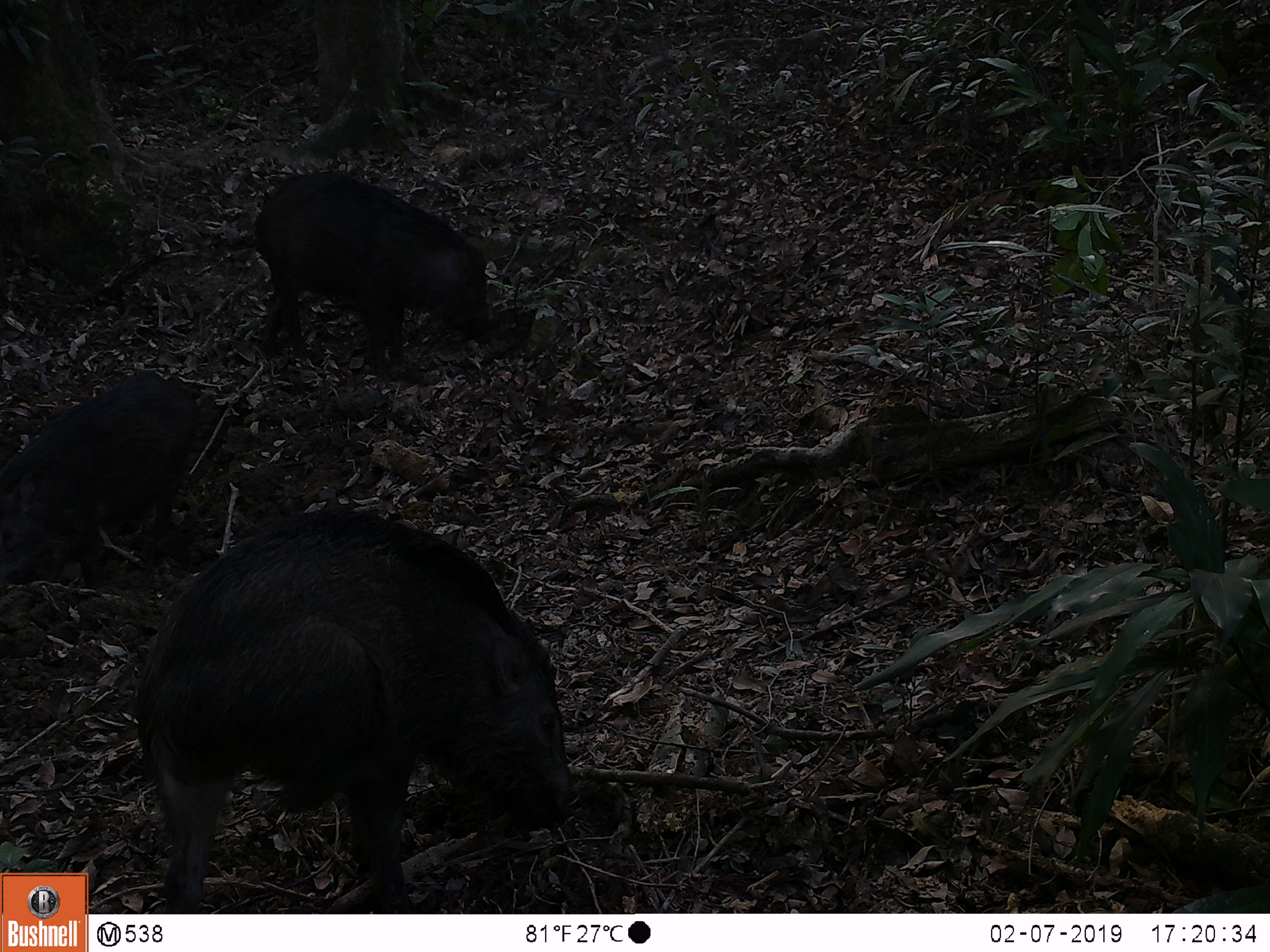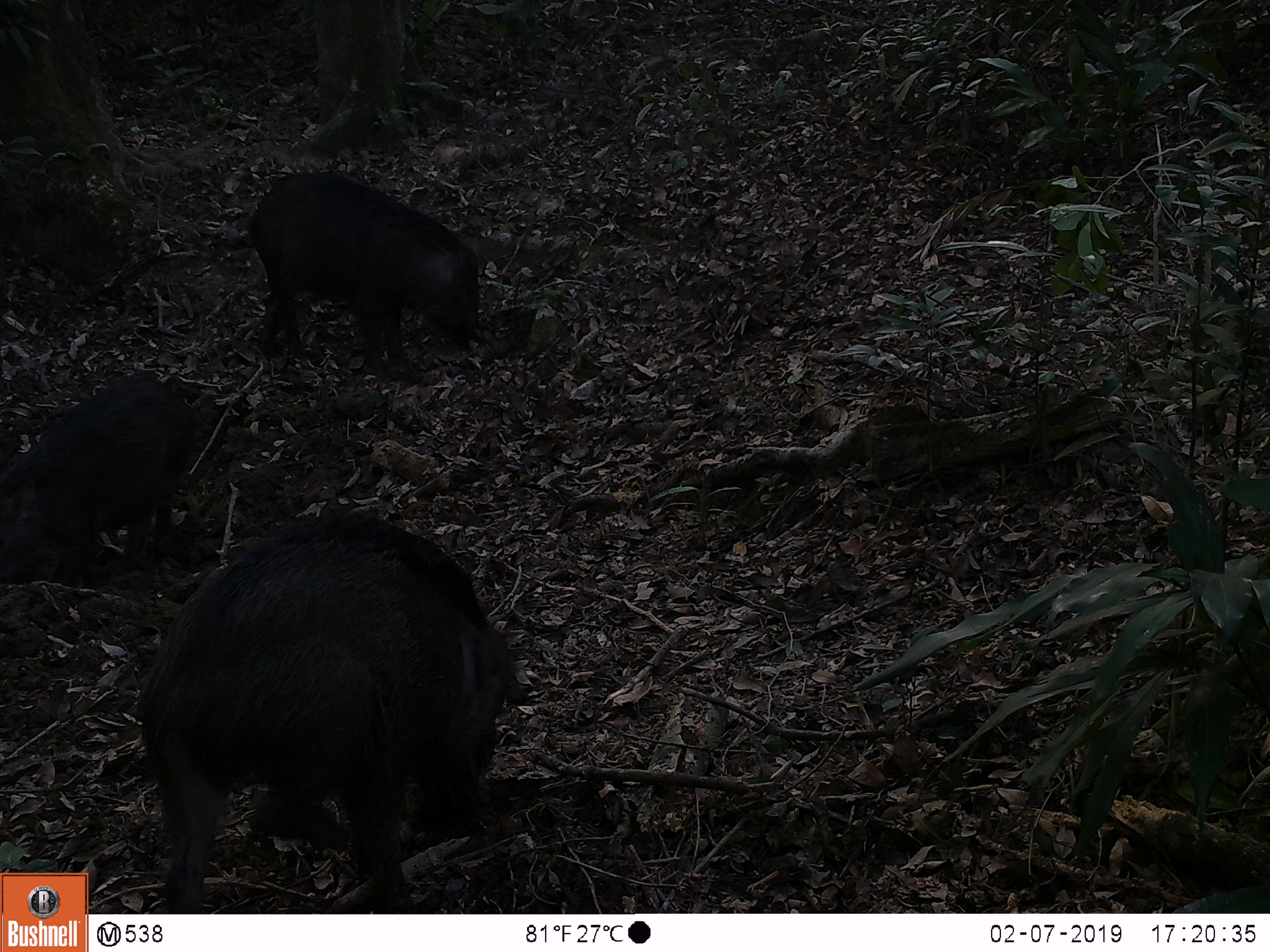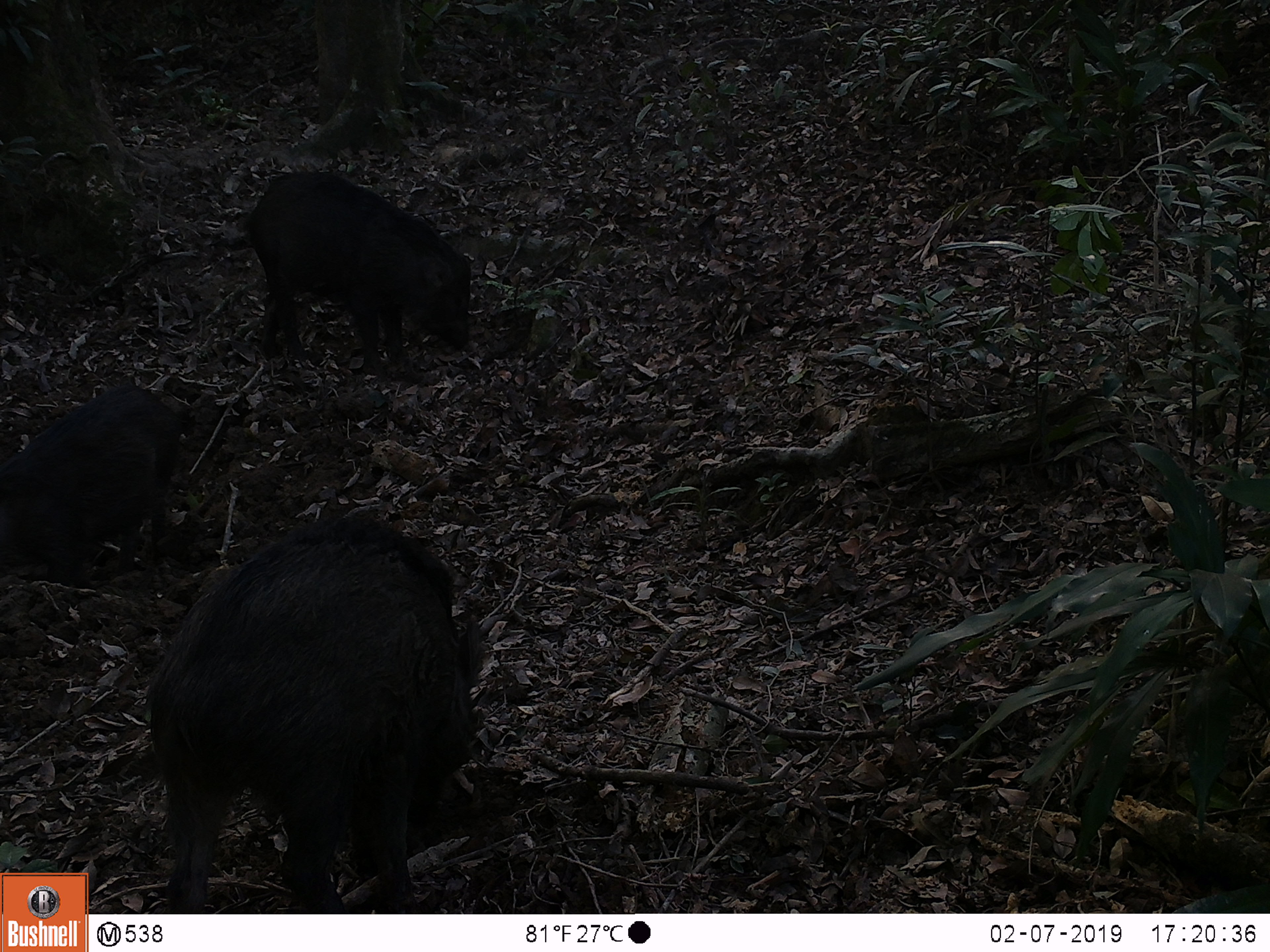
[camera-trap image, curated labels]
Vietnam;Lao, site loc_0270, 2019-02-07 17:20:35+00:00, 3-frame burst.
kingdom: Animalia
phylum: Chordata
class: Mammalia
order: Artiodactyla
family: Suidae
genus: Sus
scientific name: Sus scrofa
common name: eurasian wild pig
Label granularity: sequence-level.